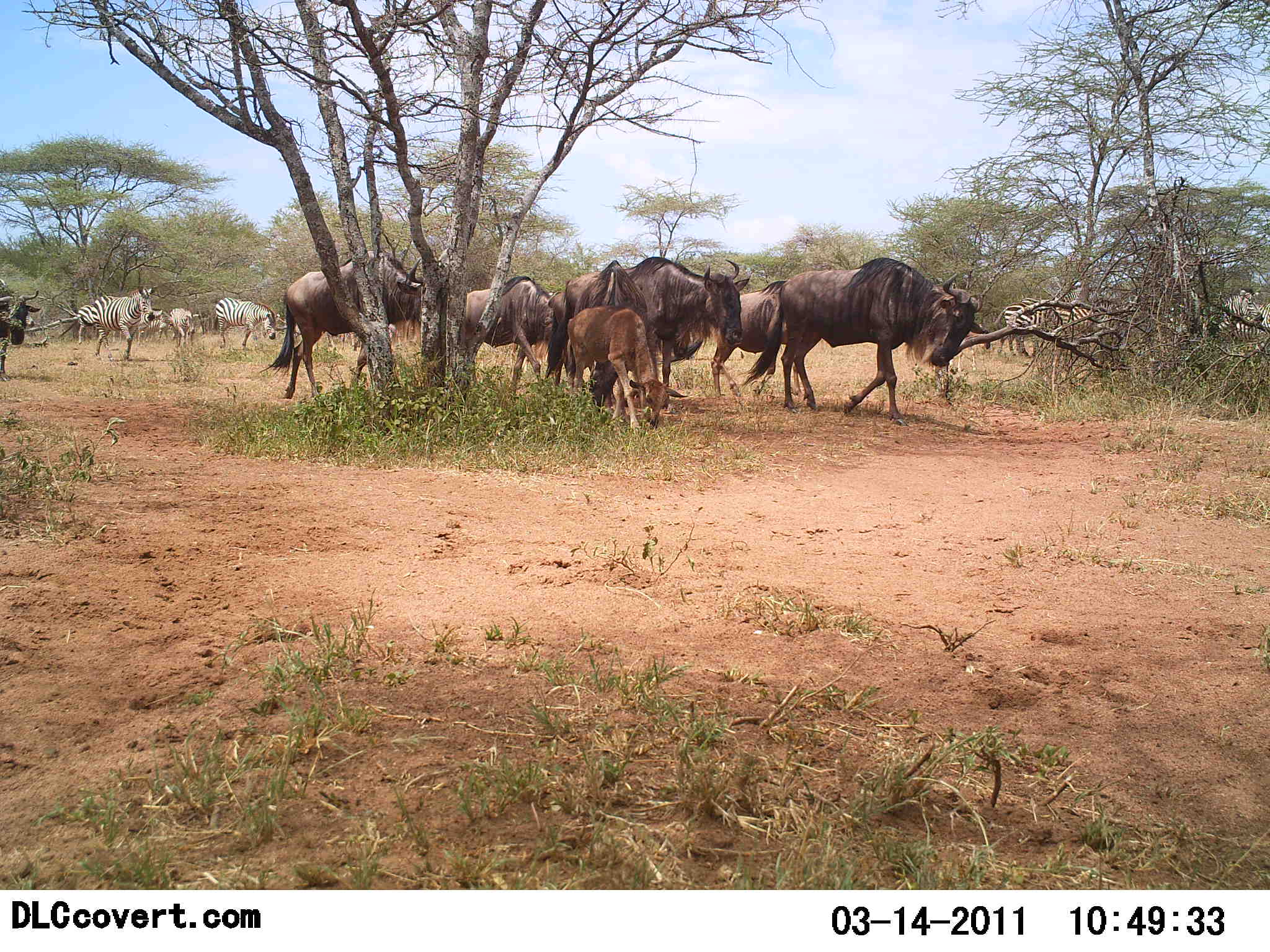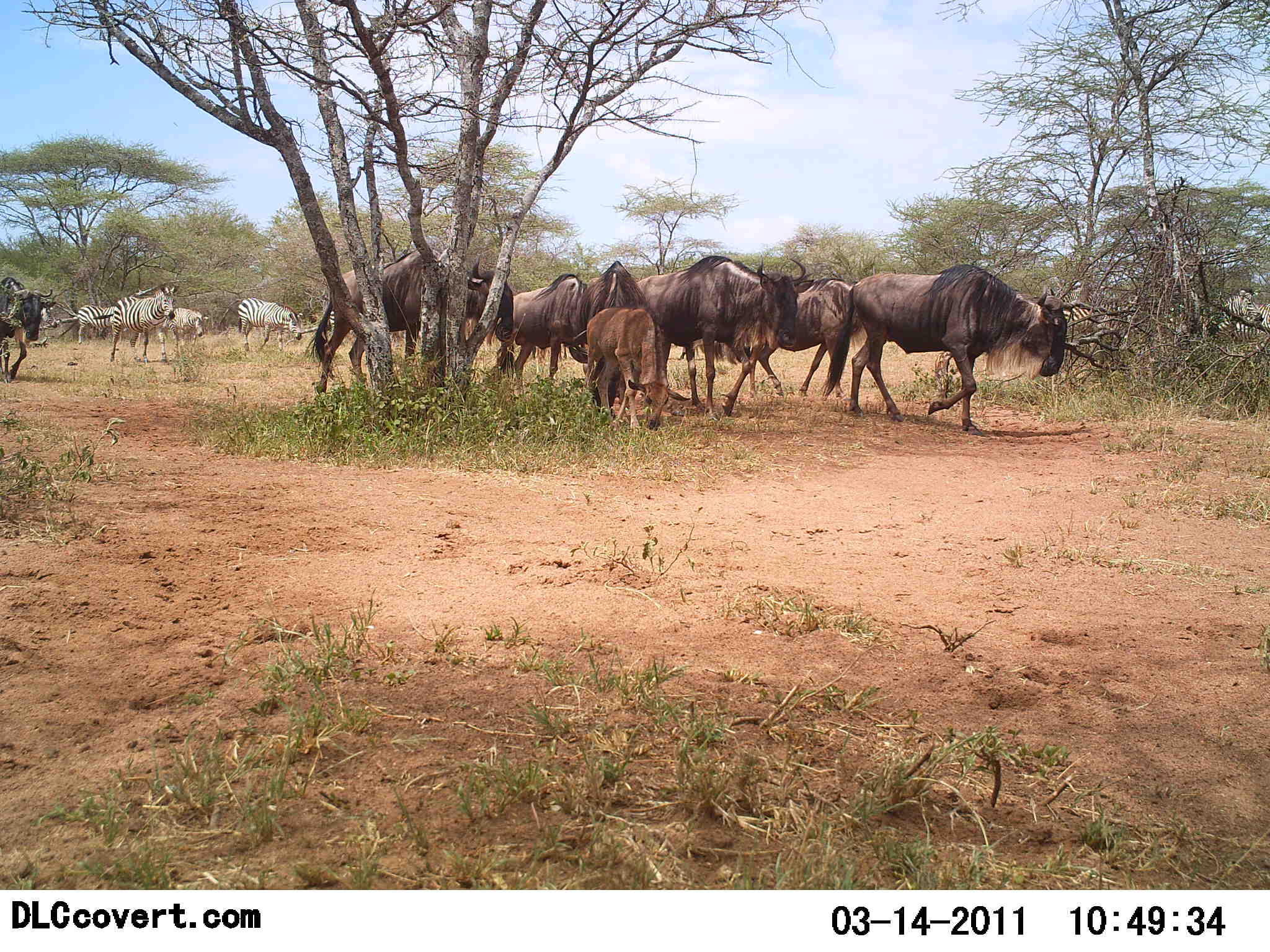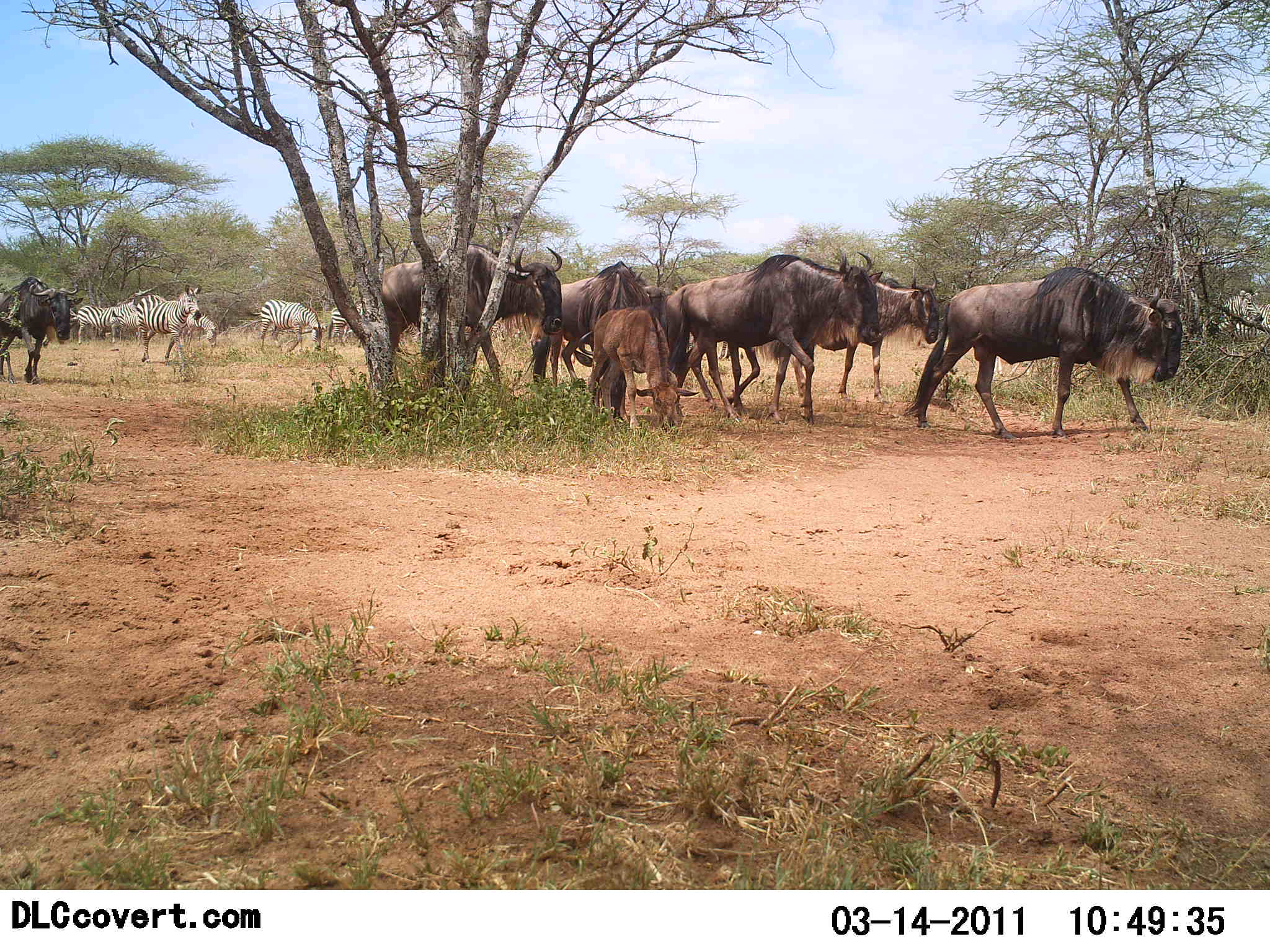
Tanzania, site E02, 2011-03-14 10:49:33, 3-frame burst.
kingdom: Animalia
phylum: Chordata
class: Mammalia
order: Artiodactyla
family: Bovidae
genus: Connochaetes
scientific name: Connochaetes taurinus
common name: blue wildebeest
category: wildebeest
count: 8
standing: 8%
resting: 0%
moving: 92%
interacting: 0%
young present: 92%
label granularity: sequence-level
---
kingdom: Animalia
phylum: Chordata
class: Mammalia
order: Perissodactyla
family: Equidae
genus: Equus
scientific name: Equus quagga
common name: plains zebra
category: zebra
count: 5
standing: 23%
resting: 8%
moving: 92%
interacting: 0%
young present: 8%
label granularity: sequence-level